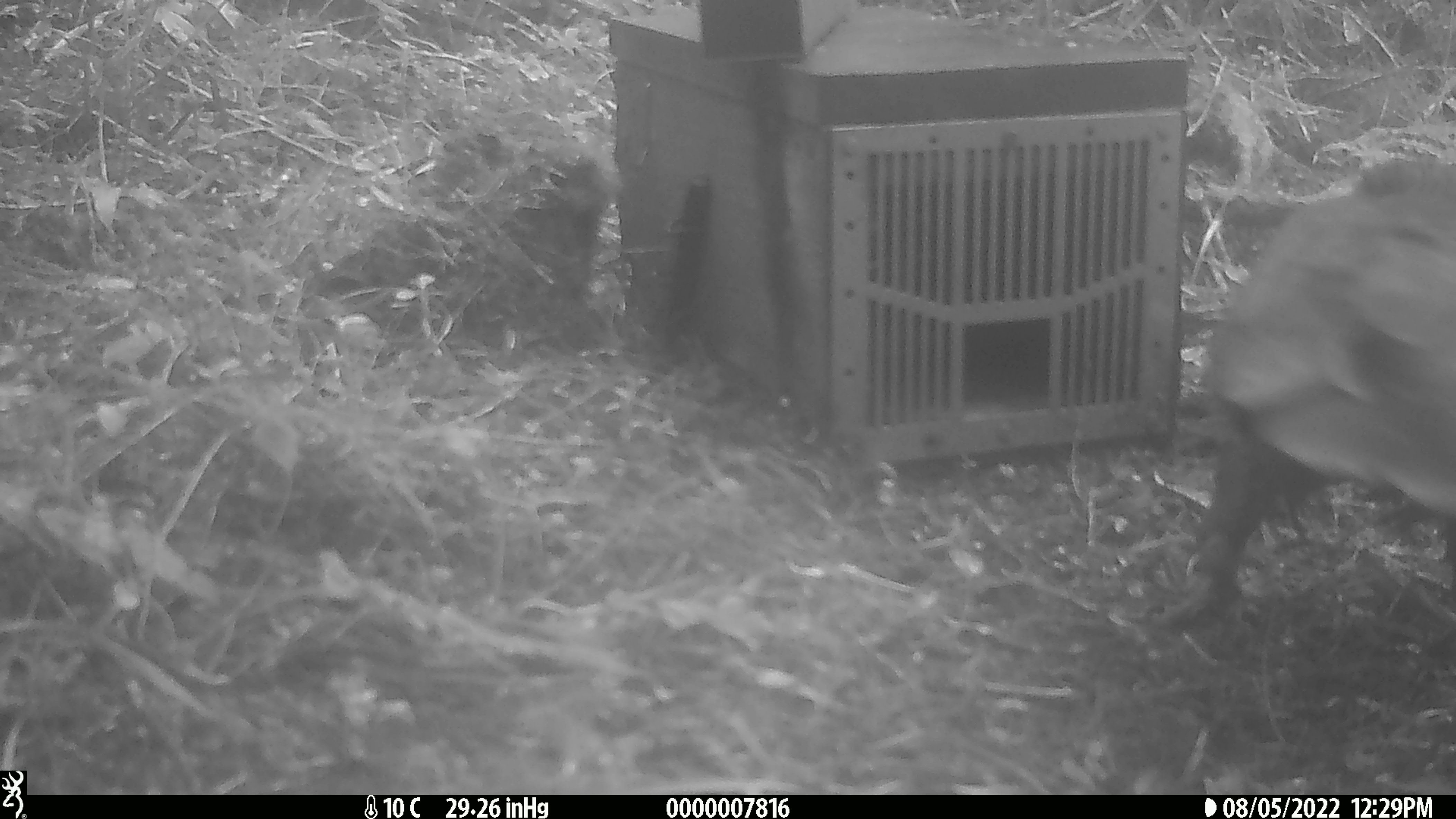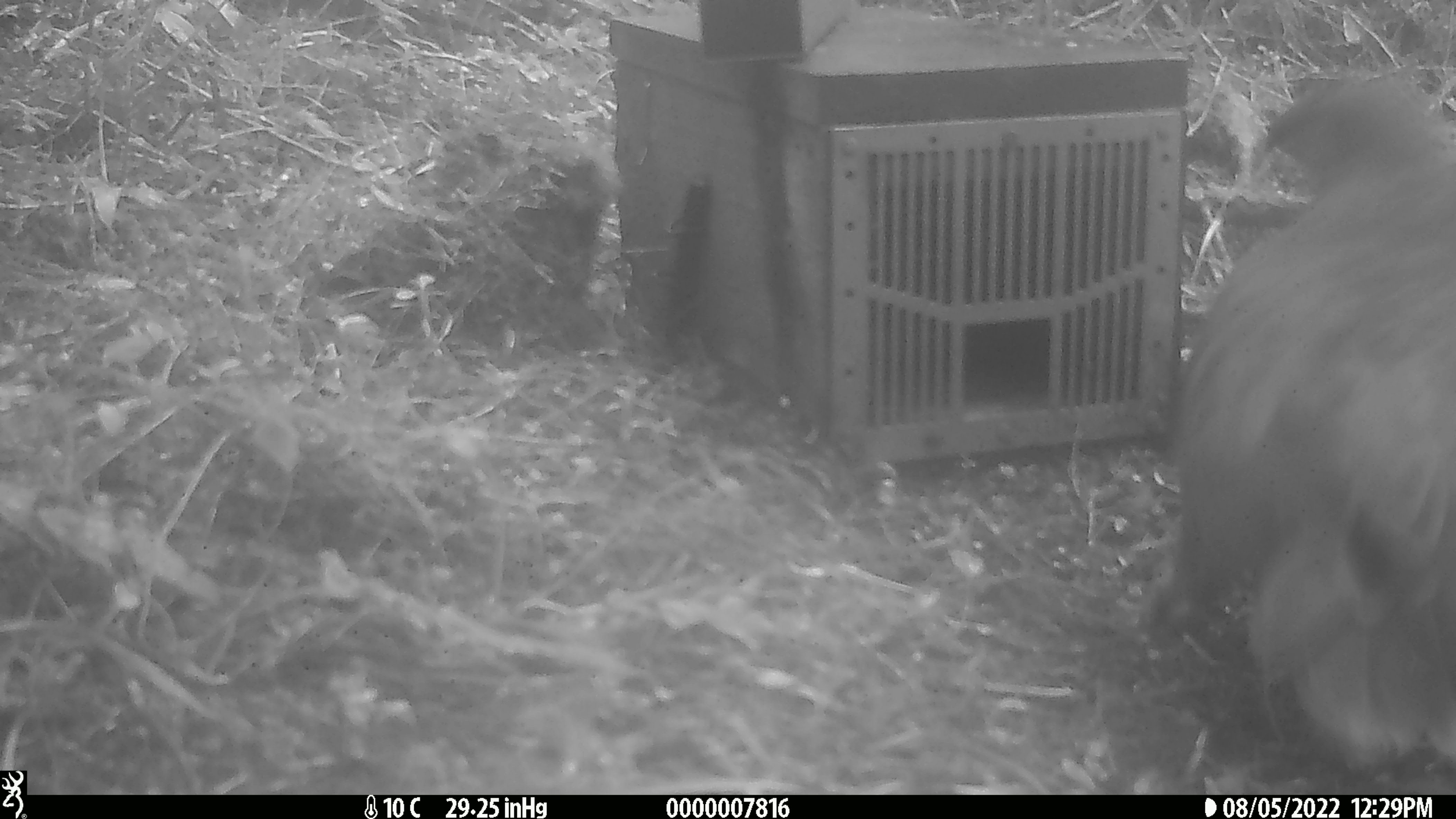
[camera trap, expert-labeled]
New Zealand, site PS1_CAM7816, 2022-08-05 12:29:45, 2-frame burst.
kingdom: Animalia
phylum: Chordata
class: Aves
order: Psittaciformes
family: Strigopidae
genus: Nestor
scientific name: Nestor notabilis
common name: kea